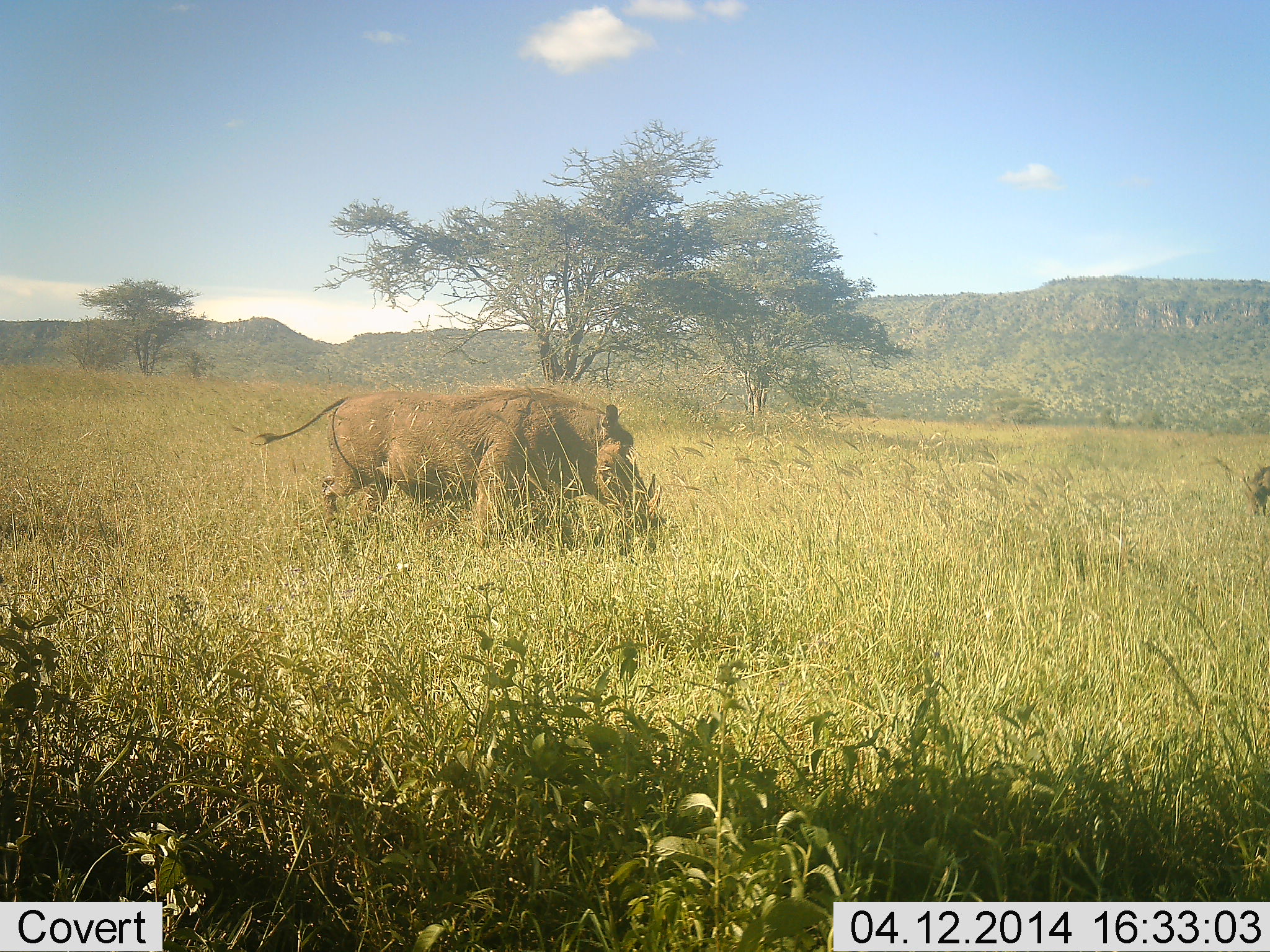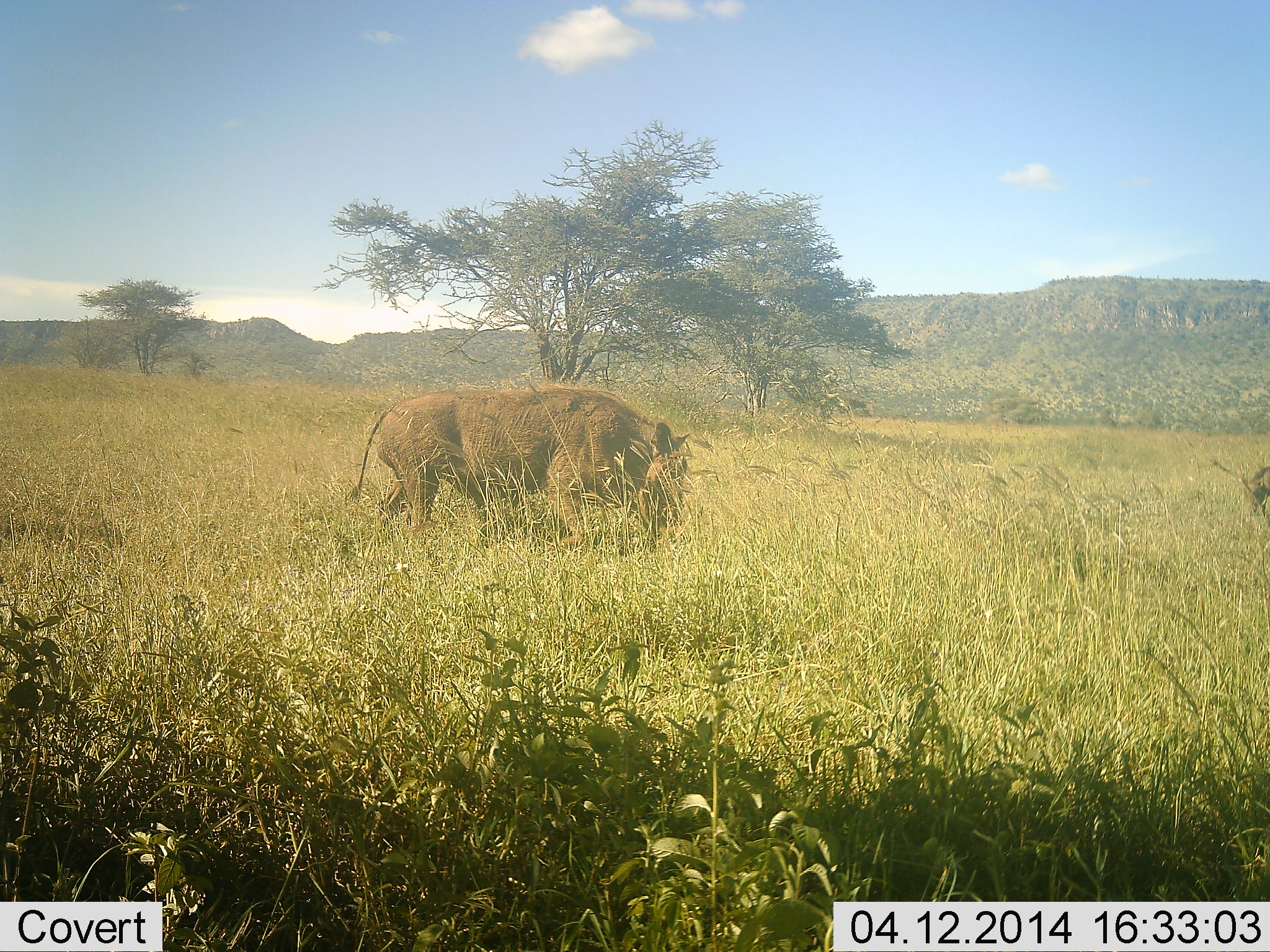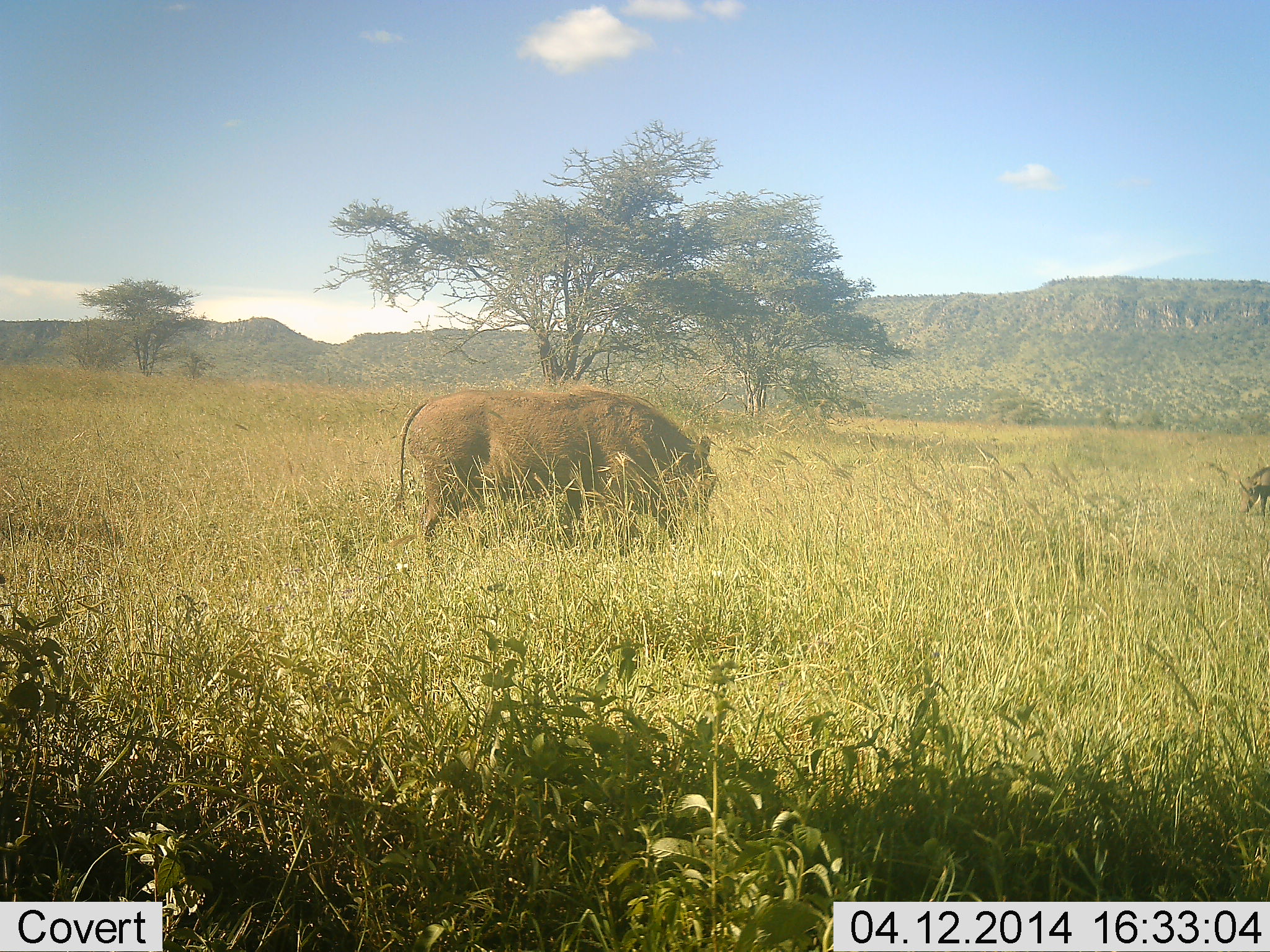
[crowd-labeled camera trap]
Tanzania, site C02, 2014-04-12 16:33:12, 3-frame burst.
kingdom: Animalia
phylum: Chordata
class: Mammalia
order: Artiodactyla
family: Suidae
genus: Phacochoerus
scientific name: Phacochoerus africanus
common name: warthog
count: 1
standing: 10%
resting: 0%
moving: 80%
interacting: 0%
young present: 0%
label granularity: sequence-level